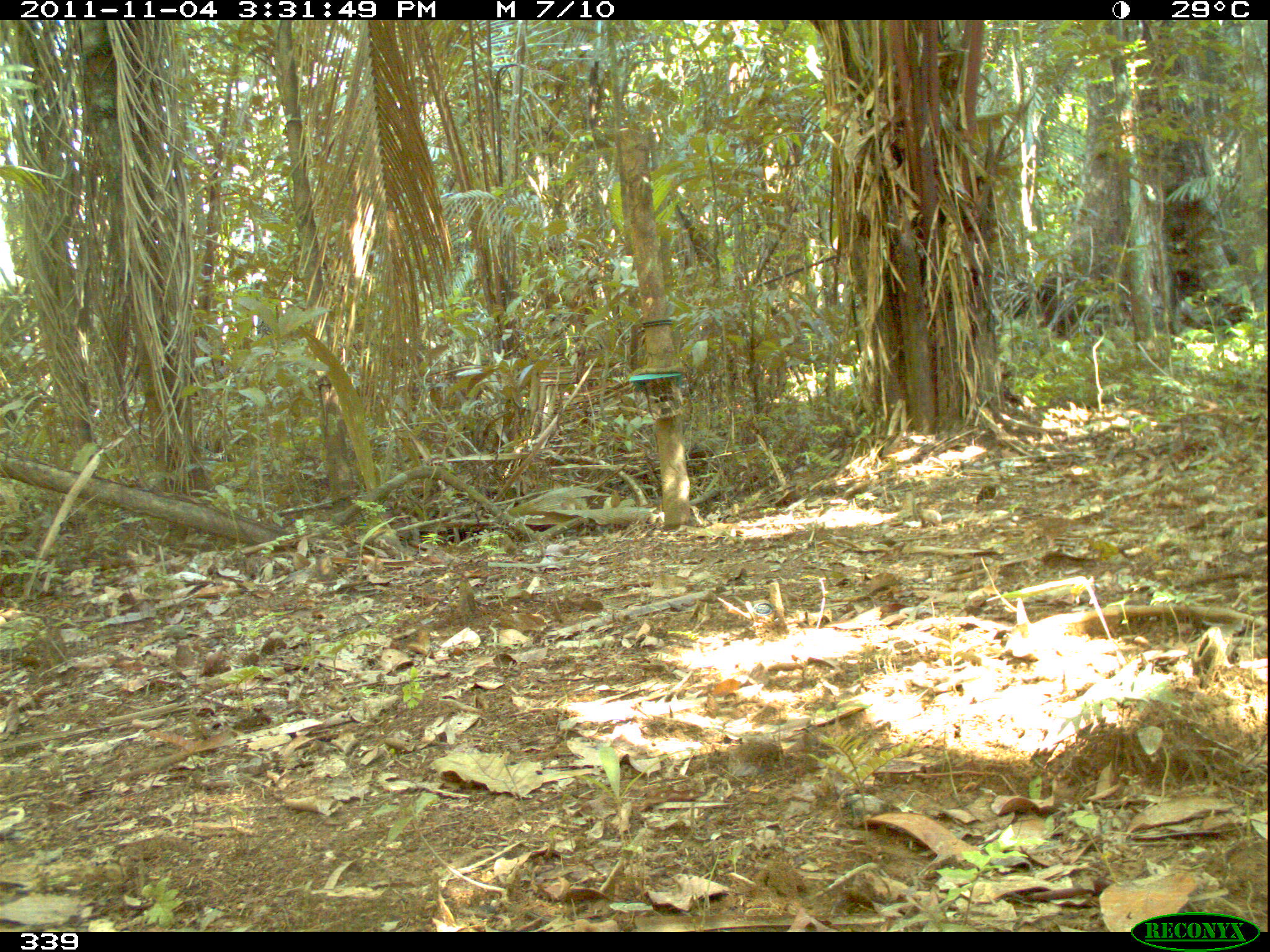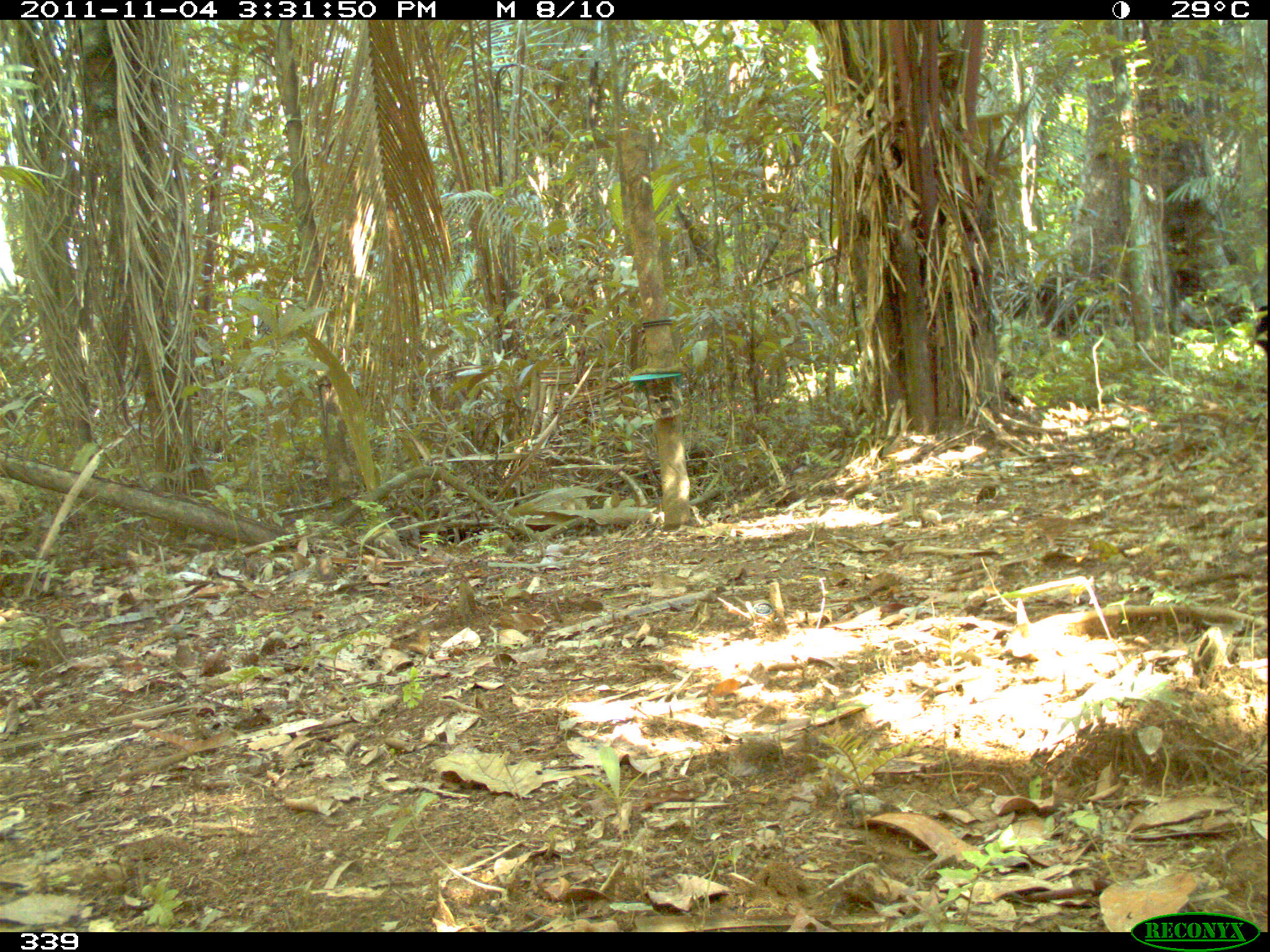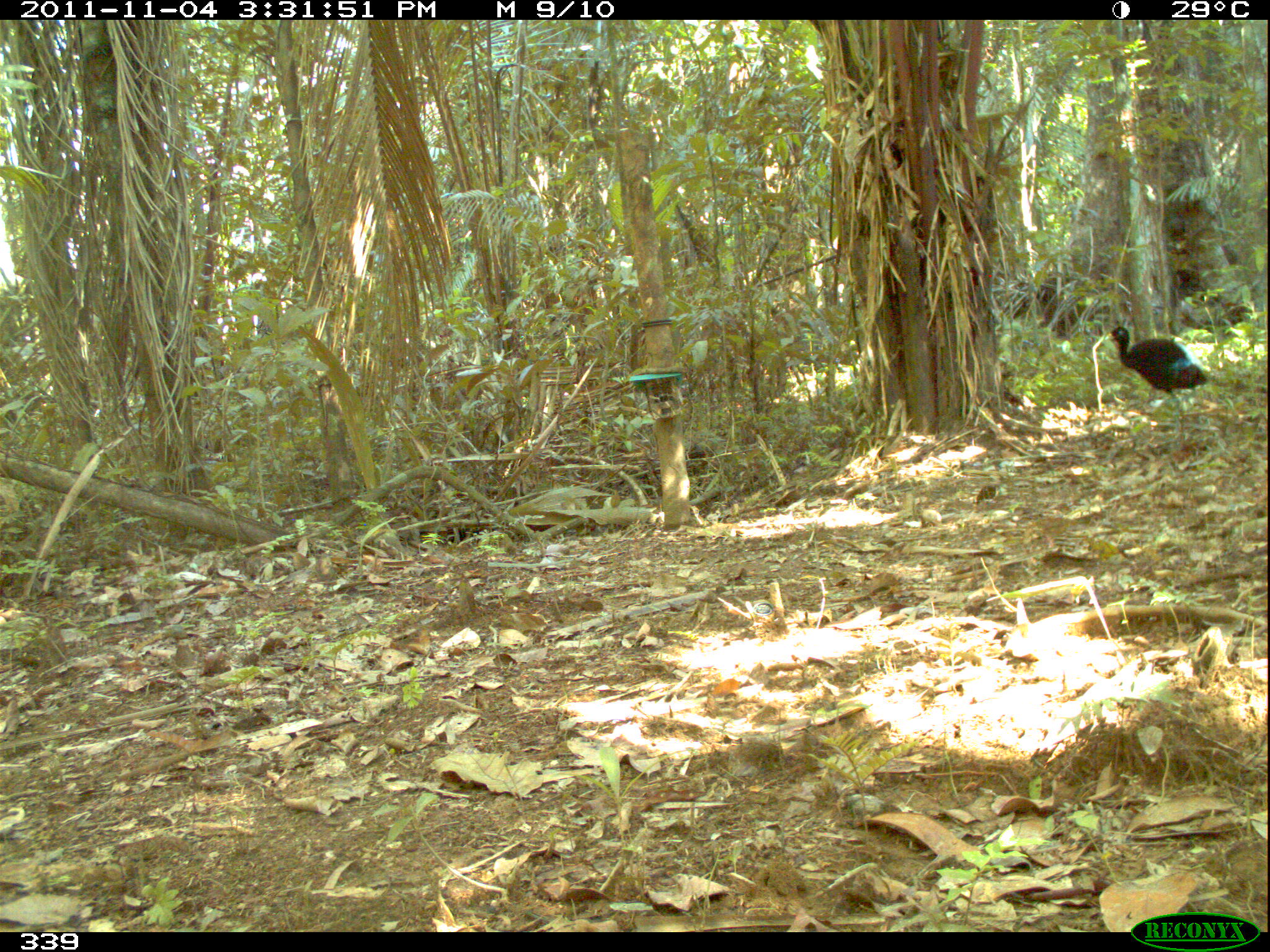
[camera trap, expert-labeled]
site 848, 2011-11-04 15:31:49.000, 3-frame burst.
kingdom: Animalia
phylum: Chordata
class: Aves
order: Gruiformes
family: Psophiidae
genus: Psophia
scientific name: Psophia leucoptera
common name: pale-winged trumpeter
Psophia leucoptera (pale-winged trumpeter).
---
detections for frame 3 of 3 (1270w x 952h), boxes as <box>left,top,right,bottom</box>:
psophia leucoptera: <box>1104,324,1208,450</box>